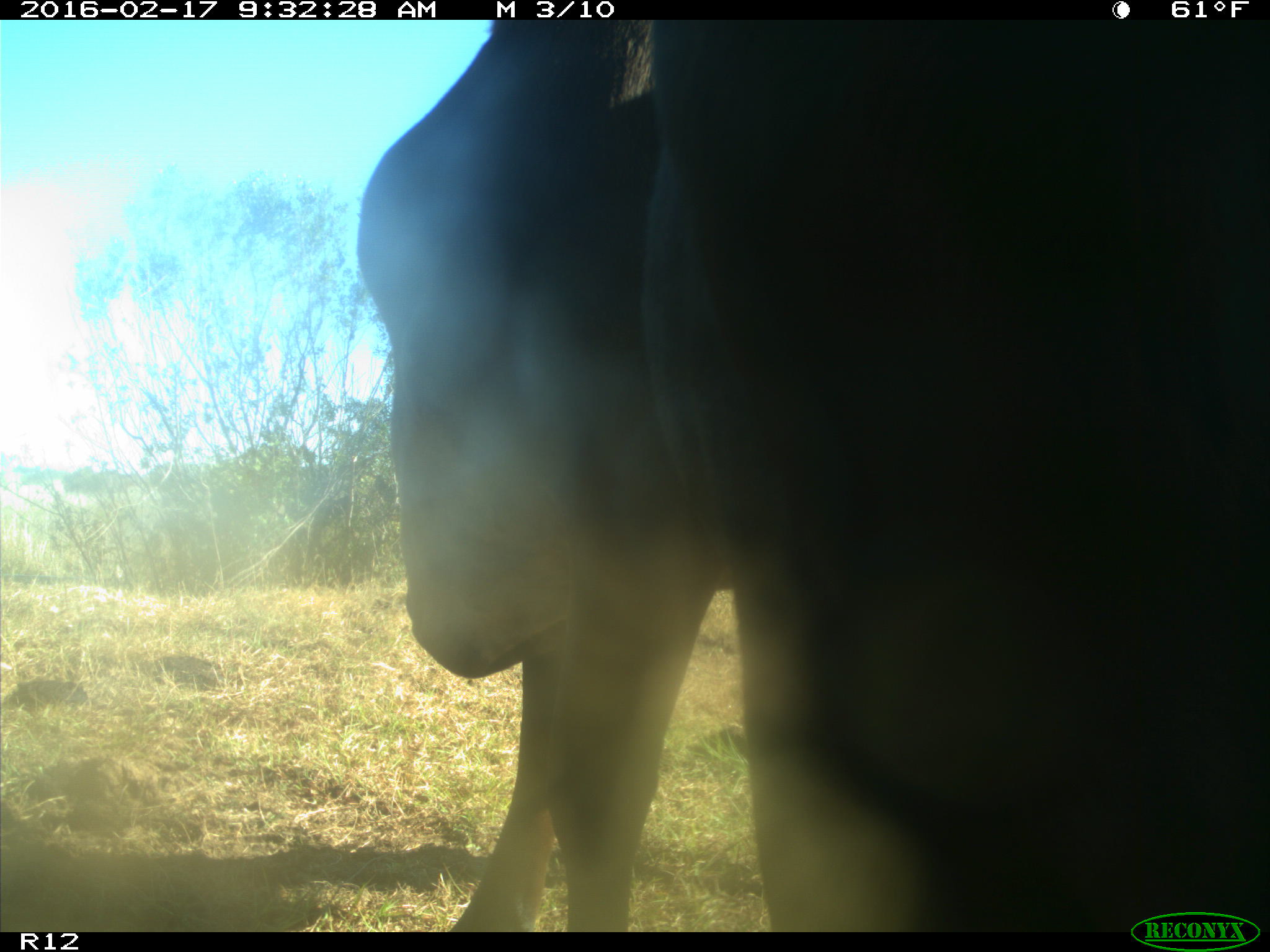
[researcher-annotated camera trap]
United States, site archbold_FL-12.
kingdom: Animalia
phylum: Chordata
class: Mammalia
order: Artiodactyla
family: Bovidae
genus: Bos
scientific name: Bos taurus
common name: domestic cow